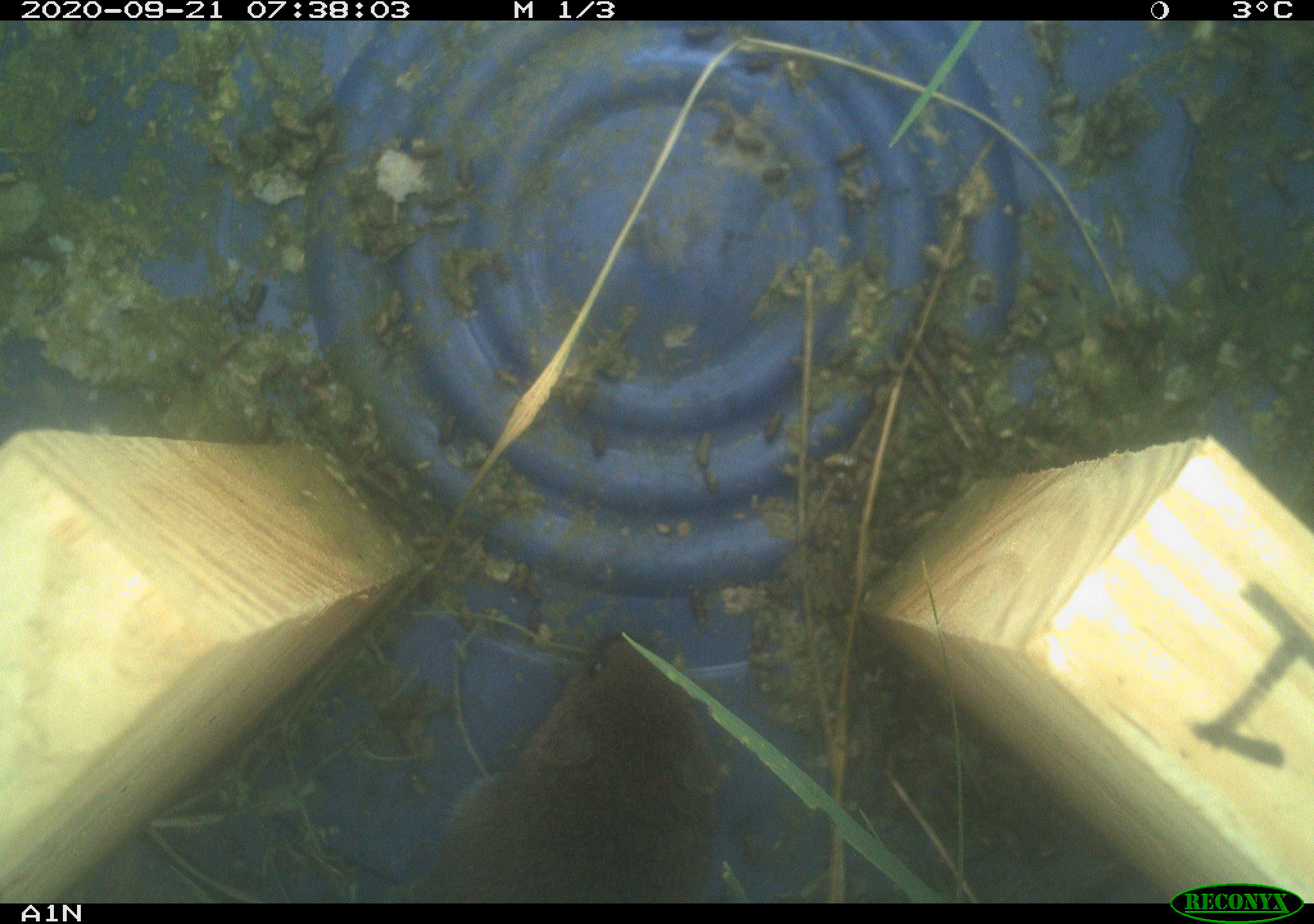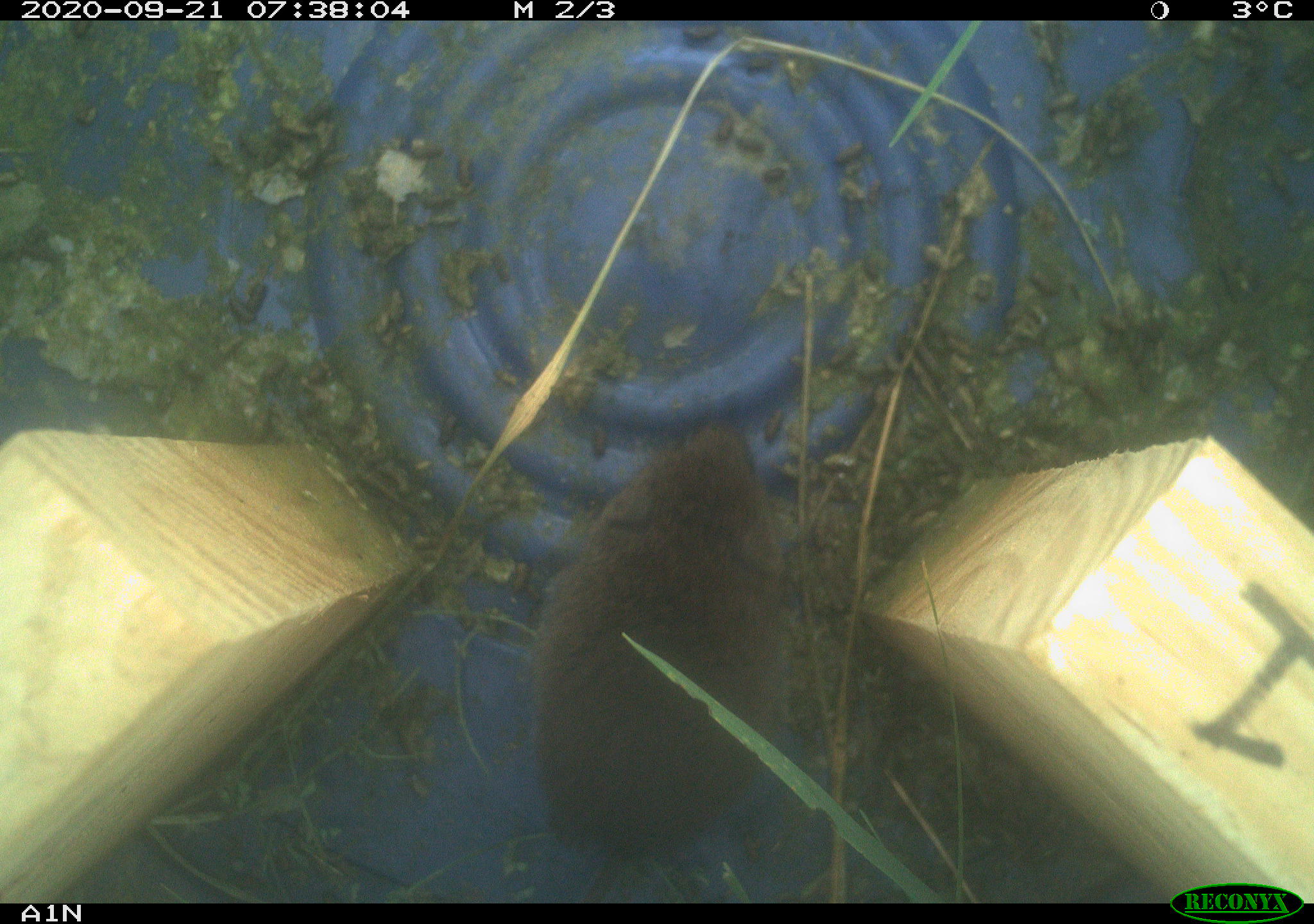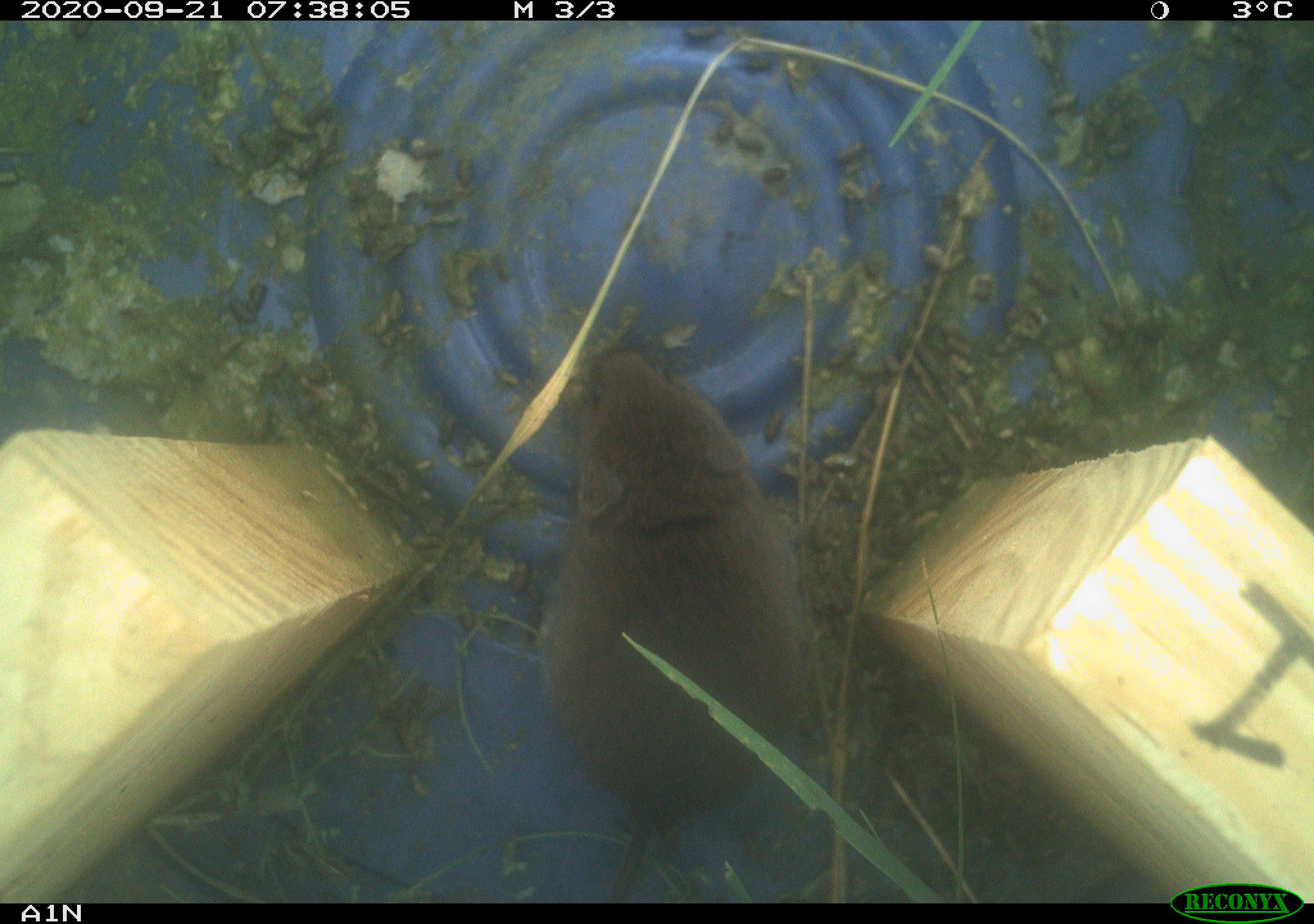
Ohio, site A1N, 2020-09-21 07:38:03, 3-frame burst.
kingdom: Animalia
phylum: Chordata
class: Mammalia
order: Rodentia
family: Cricetidae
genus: Microtus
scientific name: Microtus pennsylvanicus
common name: meadow vole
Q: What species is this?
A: Meadow vole (Microtus pennsylvanicus).